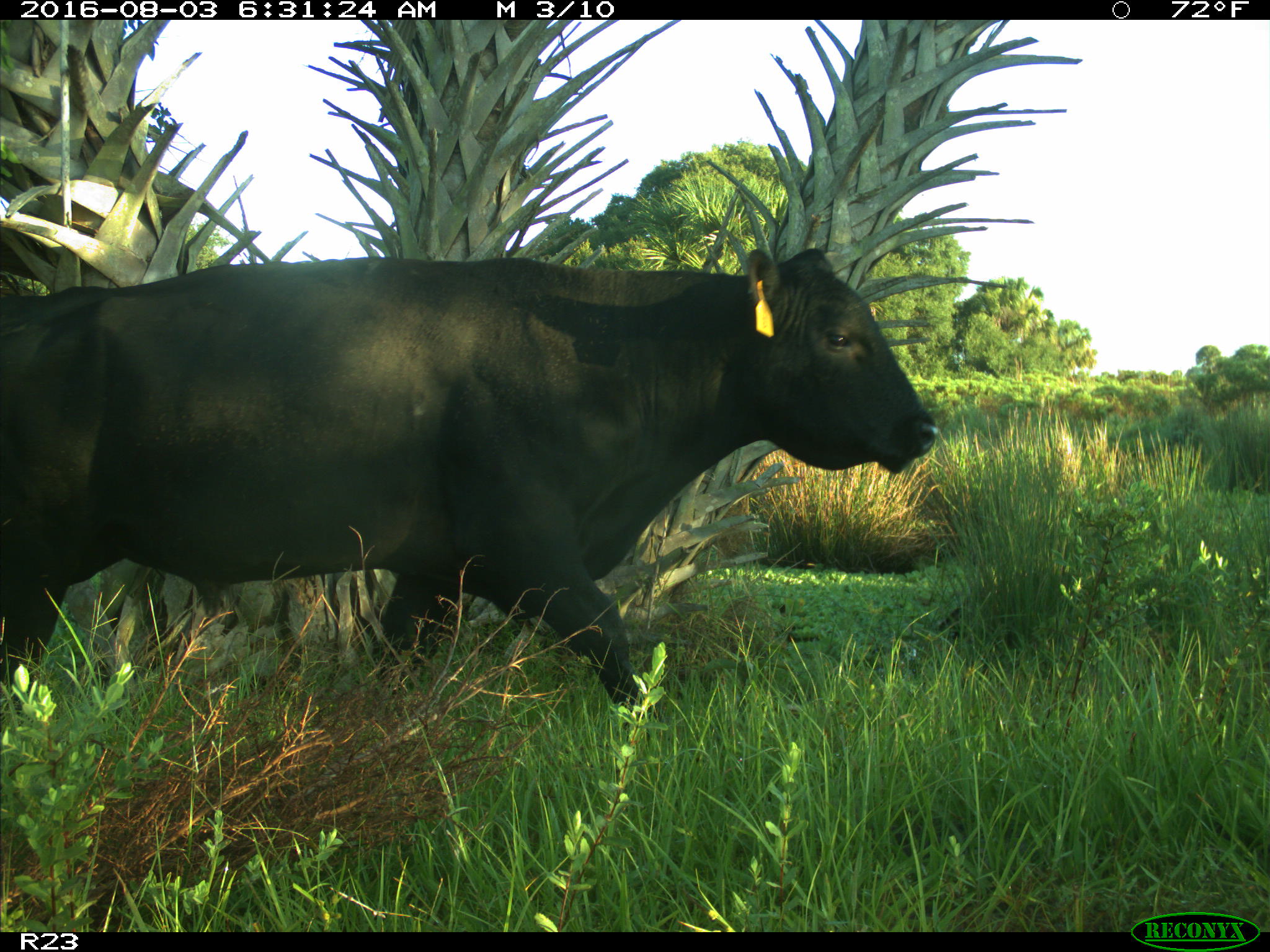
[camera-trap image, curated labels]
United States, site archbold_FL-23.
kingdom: Animalia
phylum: Chordata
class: Mammalia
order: Artiodactyla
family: Bovidae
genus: Bos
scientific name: Bos taurus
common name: domestic cow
Bos taurus (domestic cow).